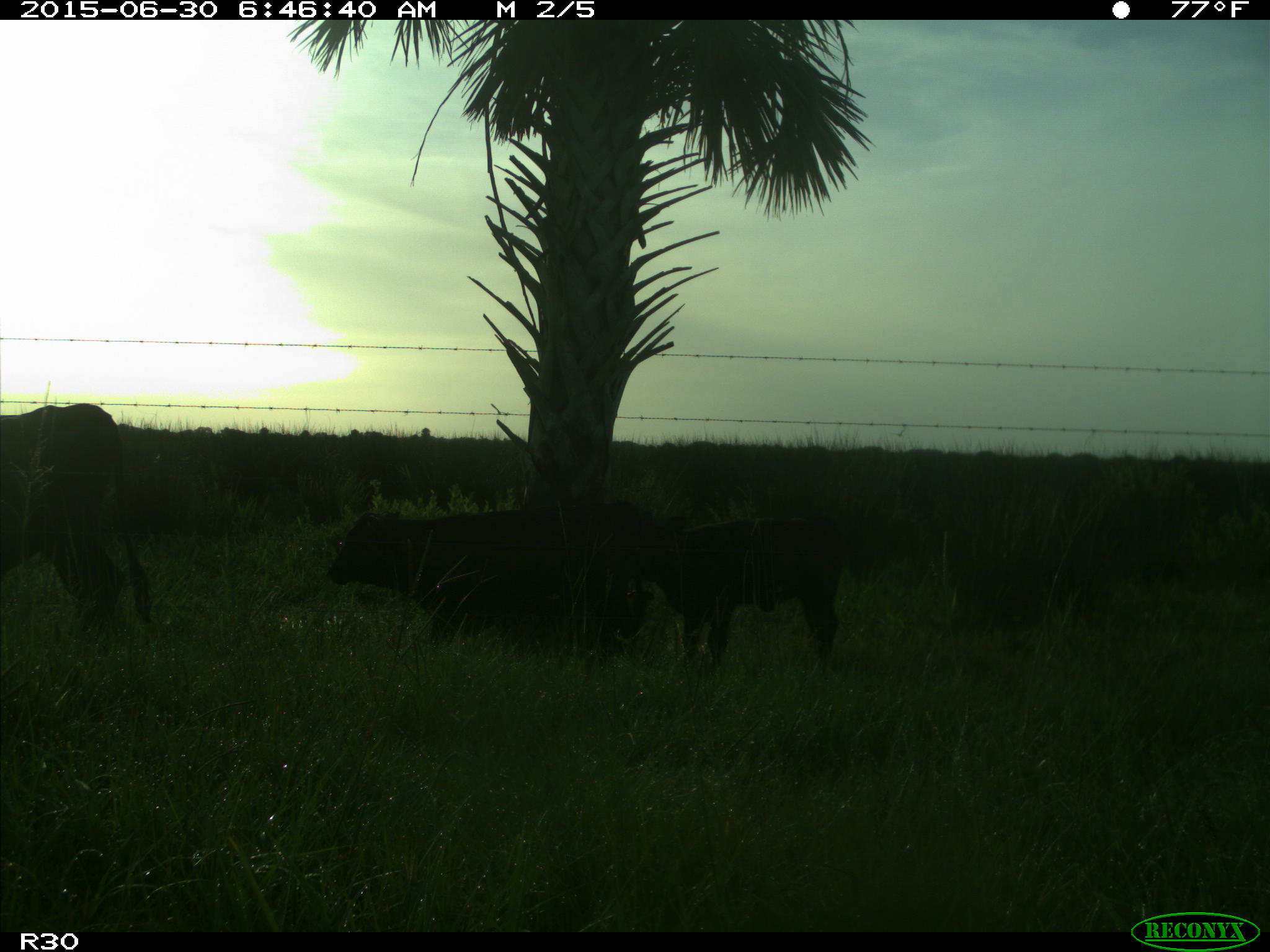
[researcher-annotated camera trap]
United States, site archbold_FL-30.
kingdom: Animalia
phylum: Chordata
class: Mammalia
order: Artiodactyla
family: Bovidae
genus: Bos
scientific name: Bos taurus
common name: domestic cow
Bos taurus (domestic cow).